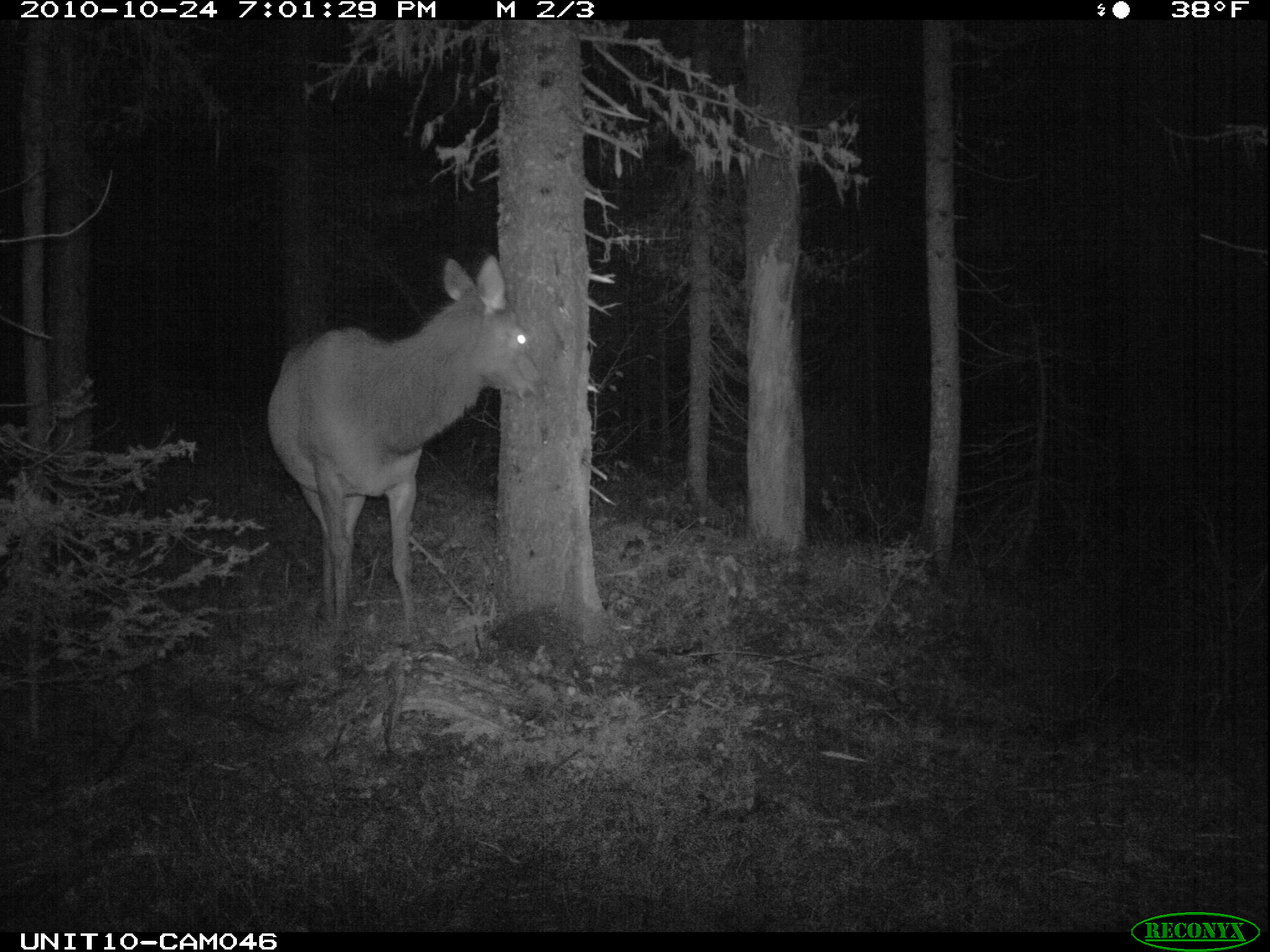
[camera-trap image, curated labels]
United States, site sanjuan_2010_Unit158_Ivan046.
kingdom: Animalia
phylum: Chordata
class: Mammalia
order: Artiodactyla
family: Cervidae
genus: Cervus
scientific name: Cervus elaphus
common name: red deer